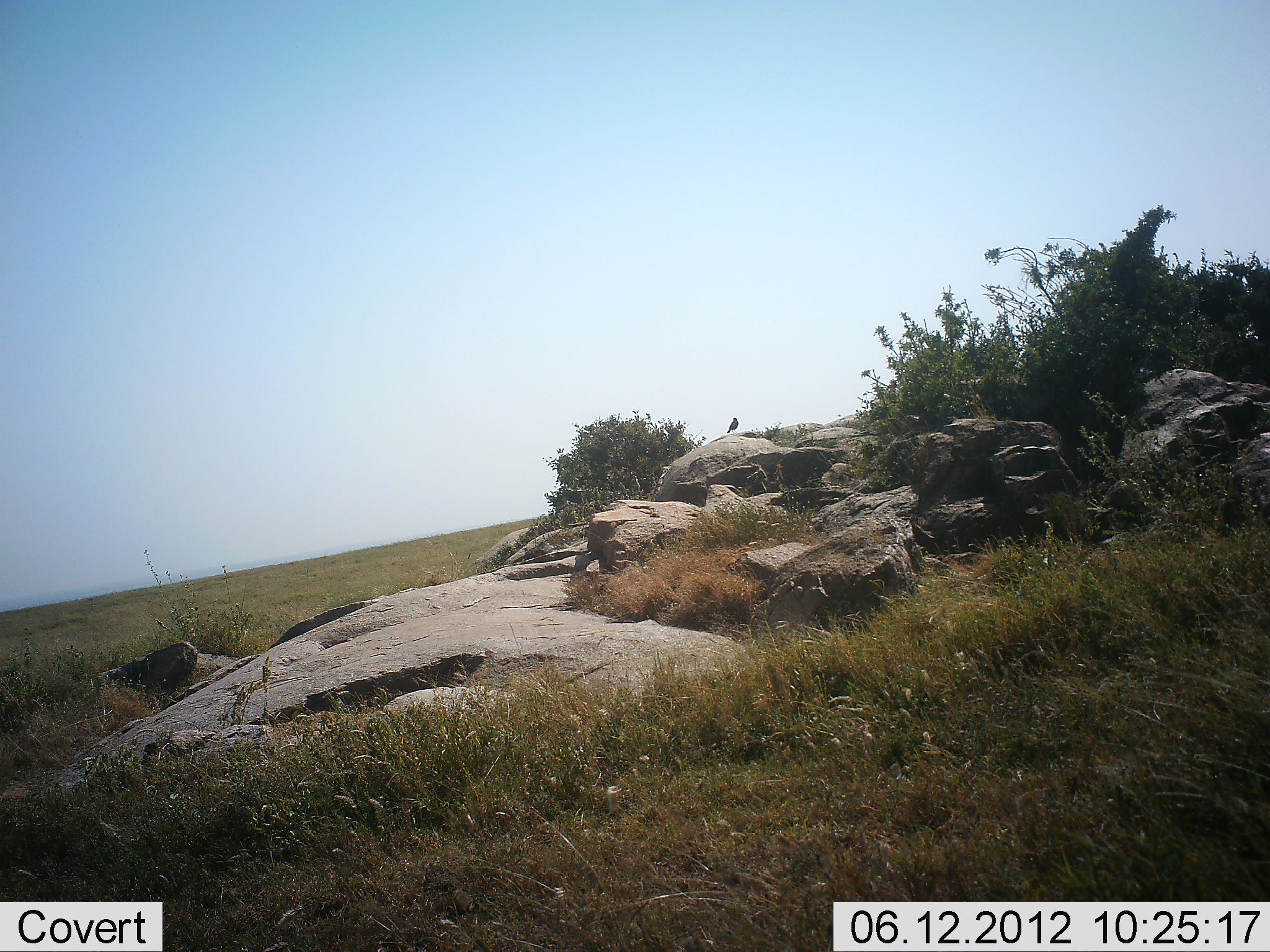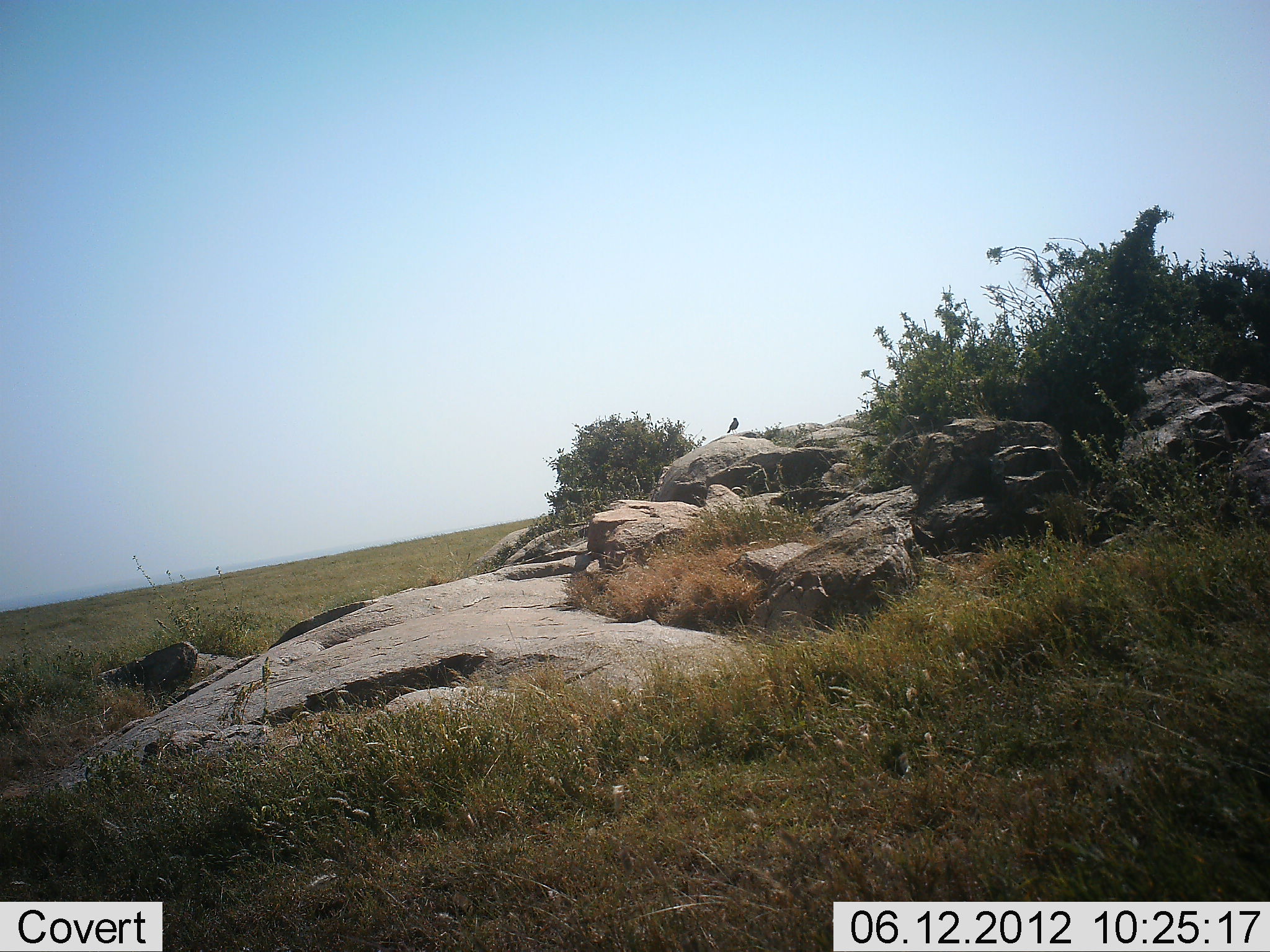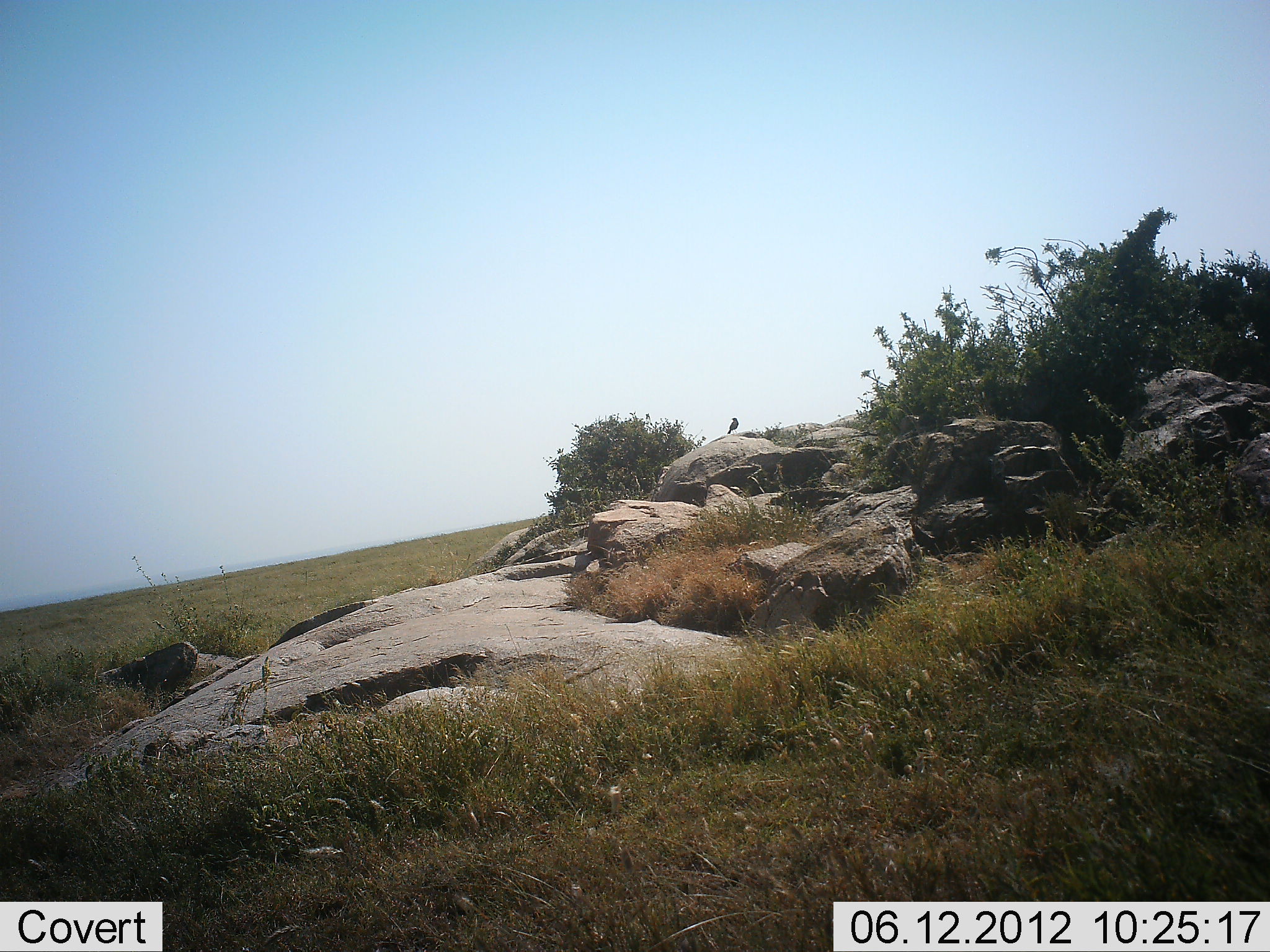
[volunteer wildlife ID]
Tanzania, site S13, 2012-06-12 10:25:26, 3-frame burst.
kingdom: Animalia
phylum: Chordata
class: Aves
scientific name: Aves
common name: bird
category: otherbird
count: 1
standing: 90%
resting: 10%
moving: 0%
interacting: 0%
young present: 0%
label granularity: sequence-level